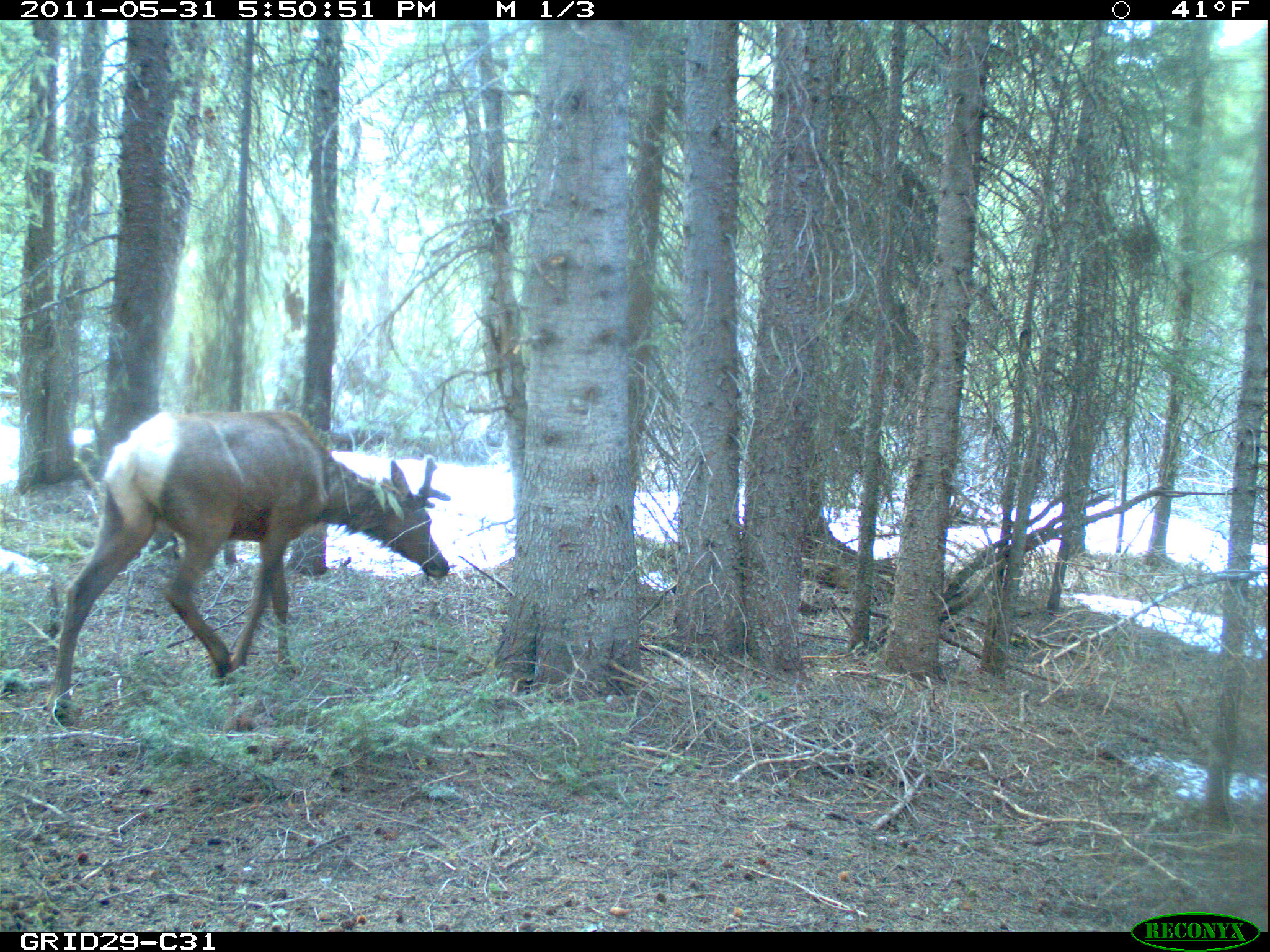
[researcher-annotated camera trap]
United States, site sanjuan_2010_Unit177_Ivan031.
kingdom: Animalia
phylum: Chordata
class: Mammalia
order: Artiodactyla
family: Cervidae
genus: Cervus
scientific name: Cervus elaphus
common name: red deer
Cervus elaphus (red deer).